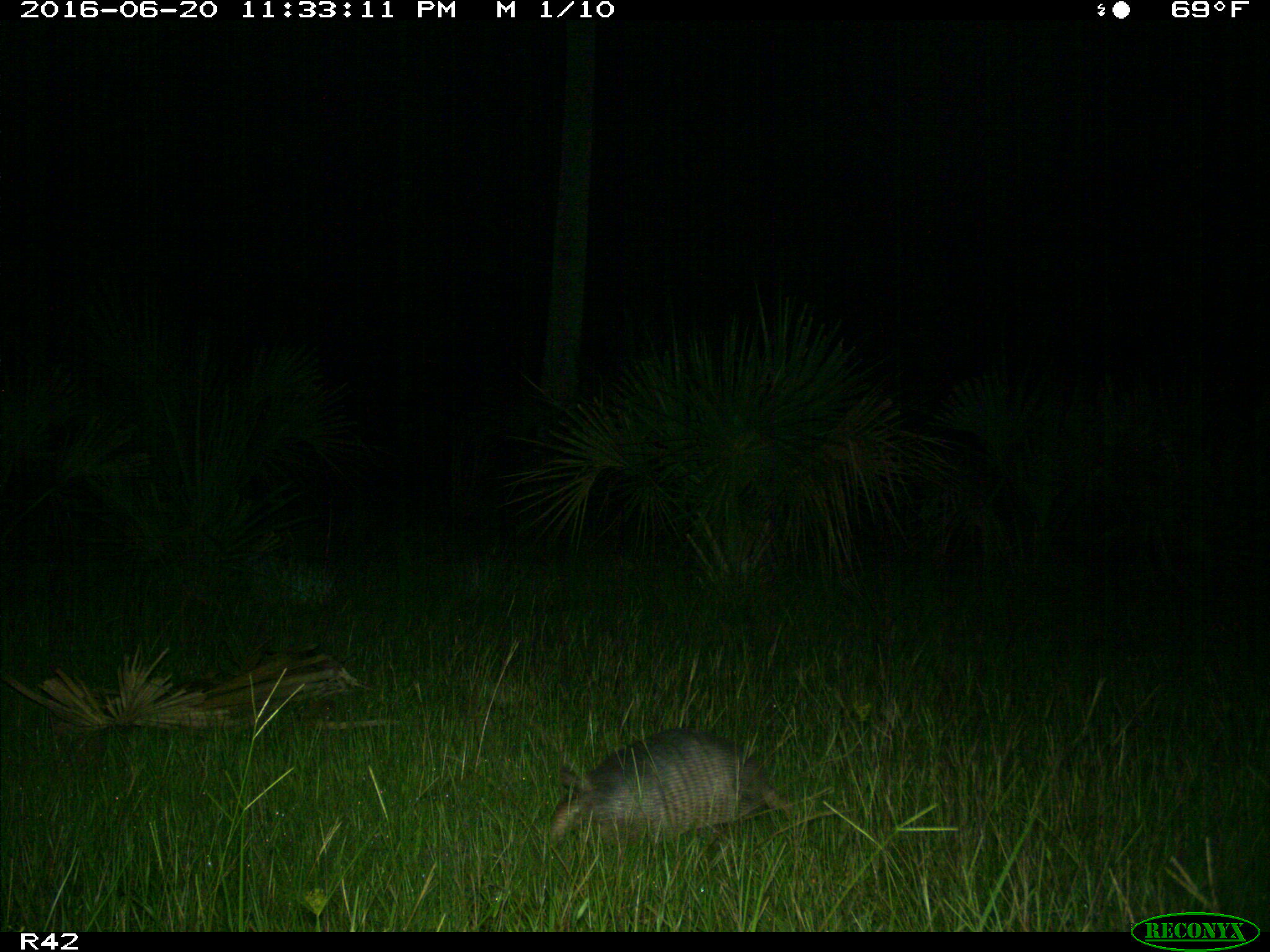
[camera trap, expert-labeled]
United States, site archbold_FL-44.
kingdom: Animalia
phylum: Chordata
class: Mammalia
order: Cingulata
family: Dasypodidae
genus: Dasypus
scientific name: Dasypus novemcinctus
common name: nine-banded armadillo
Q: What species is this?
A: Dasypus novemcinctus (nine-banded armadillo).